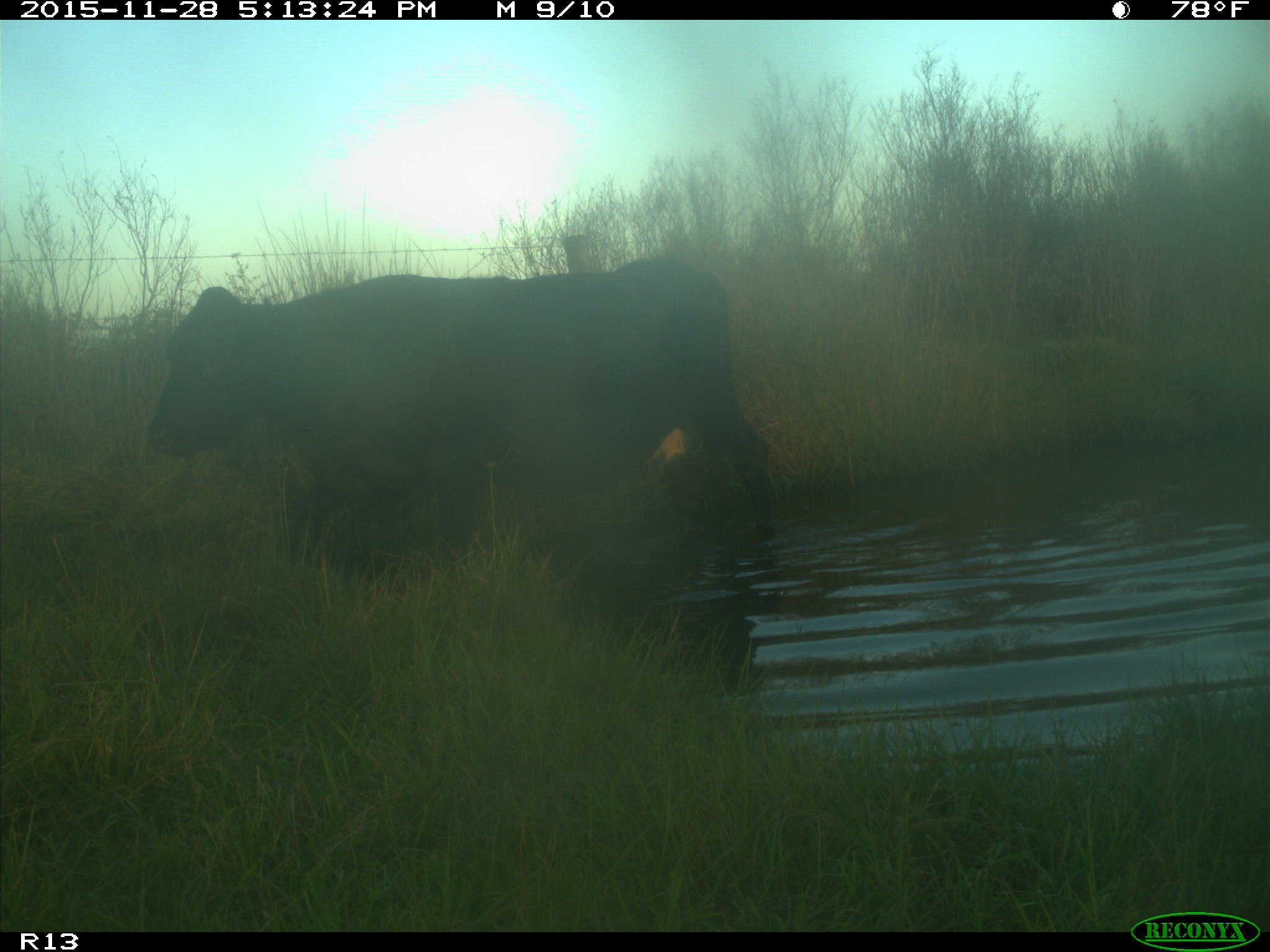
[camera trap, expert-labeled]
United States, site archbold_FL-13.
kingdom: Animalia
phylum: Chordata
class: Mammalia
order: Artiodactyla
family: Bovidae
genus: Bos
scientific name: Bos taurus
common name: domestic cow